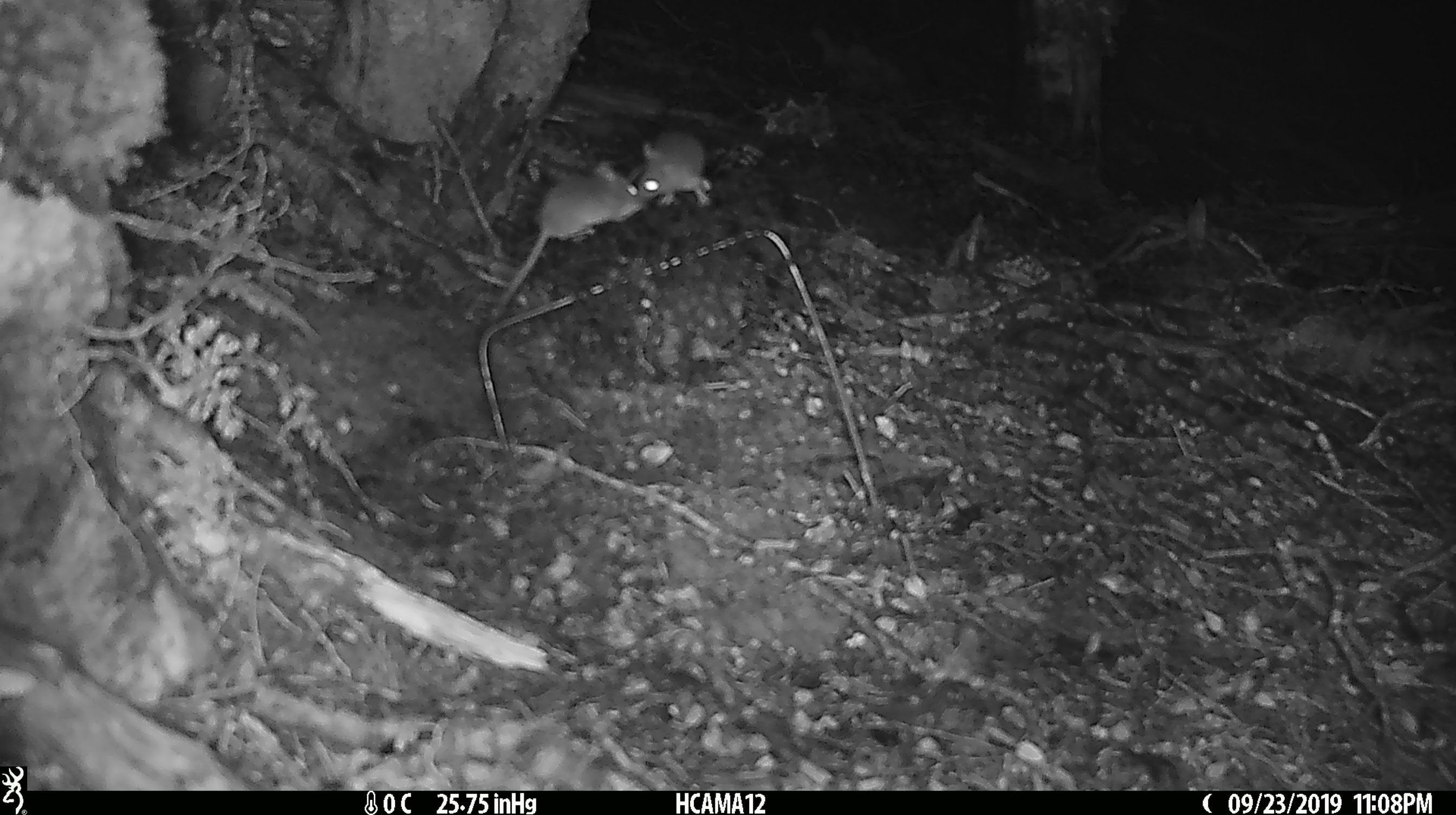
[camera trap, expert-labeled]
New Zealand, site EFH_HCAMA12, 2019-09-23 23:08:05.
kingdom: Animalia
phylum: Chordata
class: Mammalia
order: Rodentia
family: Muridae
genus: Mus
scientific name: Mus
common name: mouse